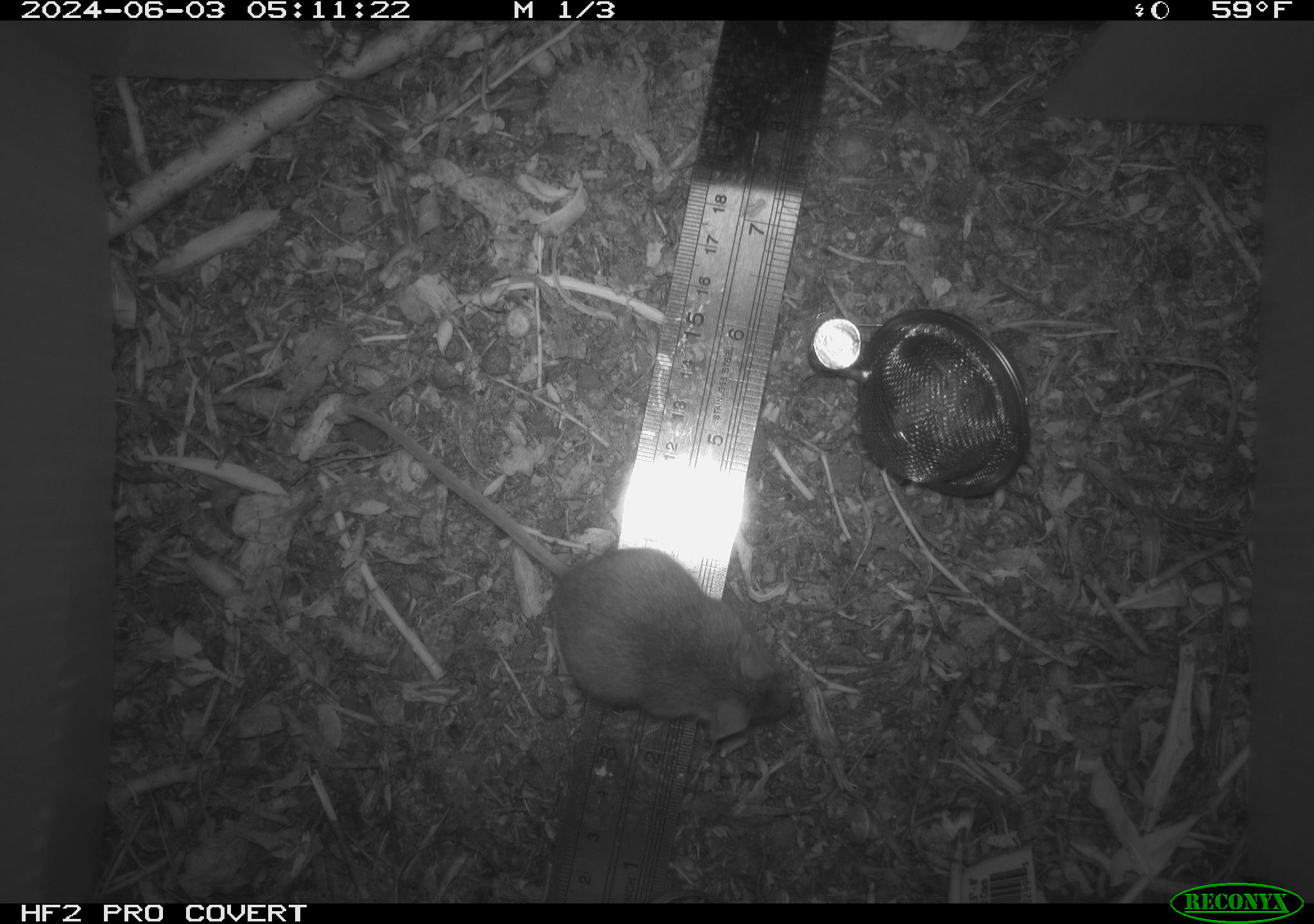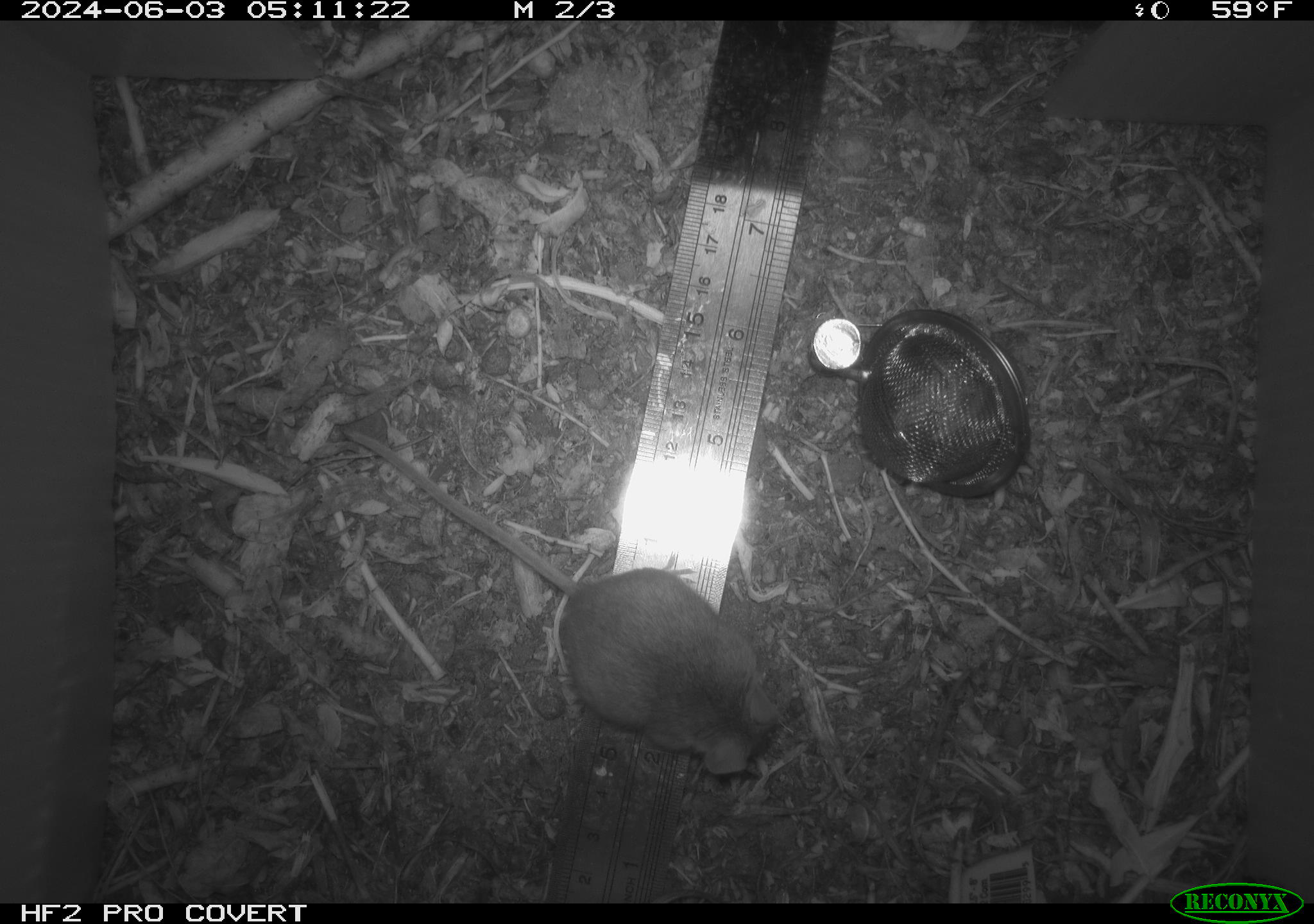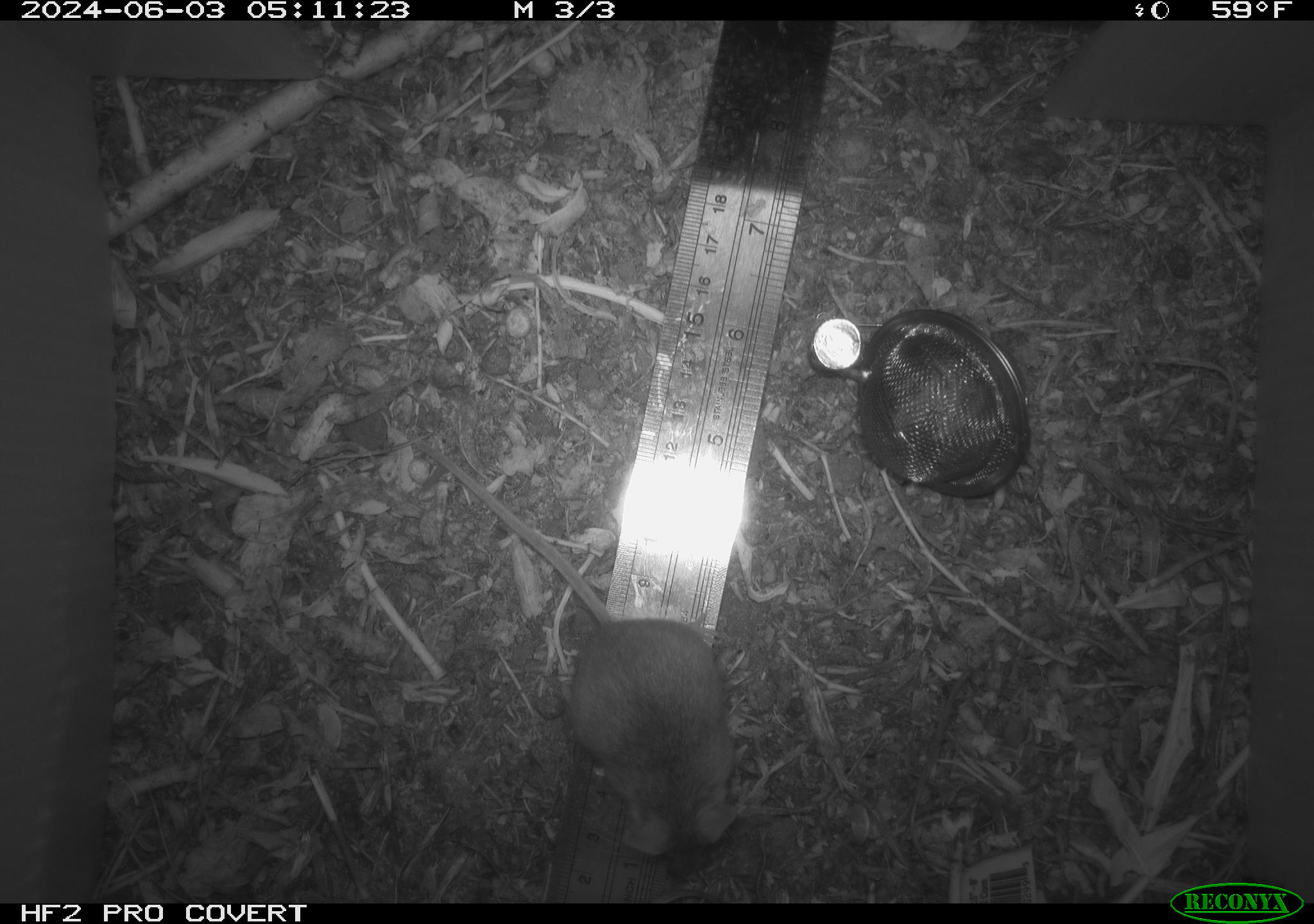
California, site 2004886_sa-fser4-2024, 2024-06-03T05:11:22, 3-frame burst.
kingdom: Animalia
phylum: Chordata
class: Mammalia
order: Rodentia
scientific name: Rodentia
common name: rodent